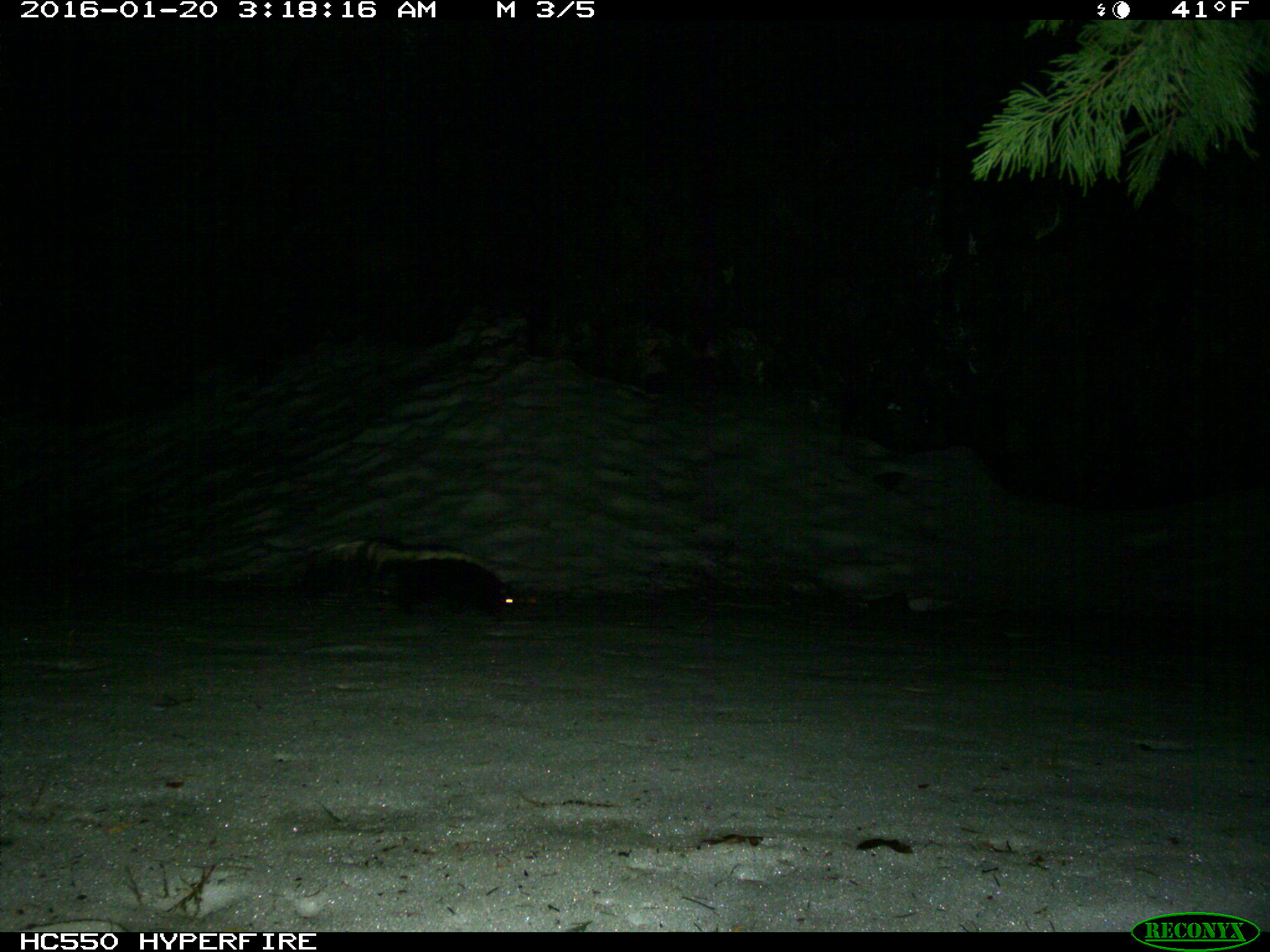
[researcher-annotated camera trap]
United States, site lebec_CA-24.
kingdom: Animalia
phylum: Chordata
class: Mammalia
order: Carnivora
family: Mephitidae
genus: Mephitis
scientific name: Mephitis mephitis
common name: striped skunk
Mephitis mephitis (striped skunk).